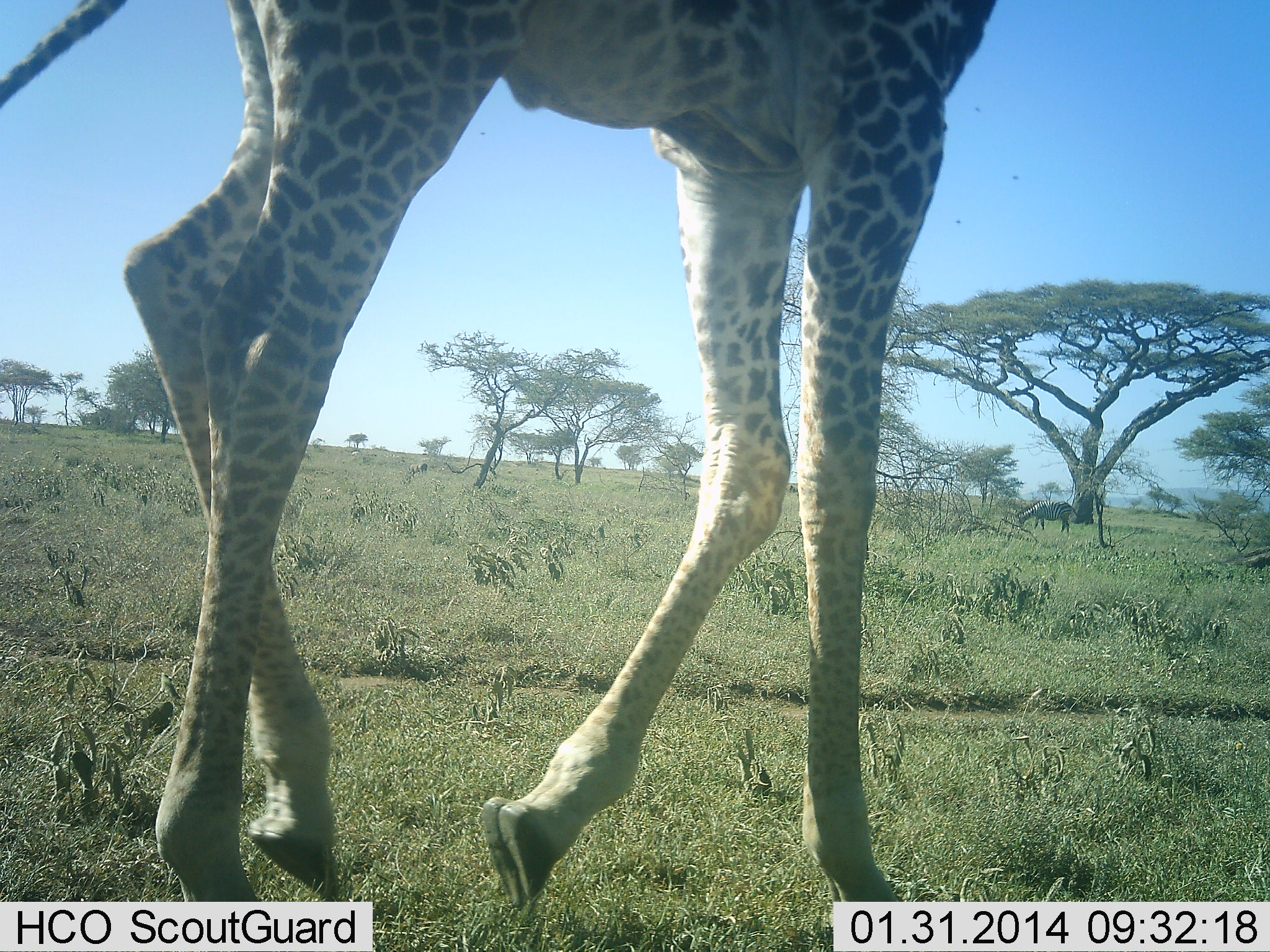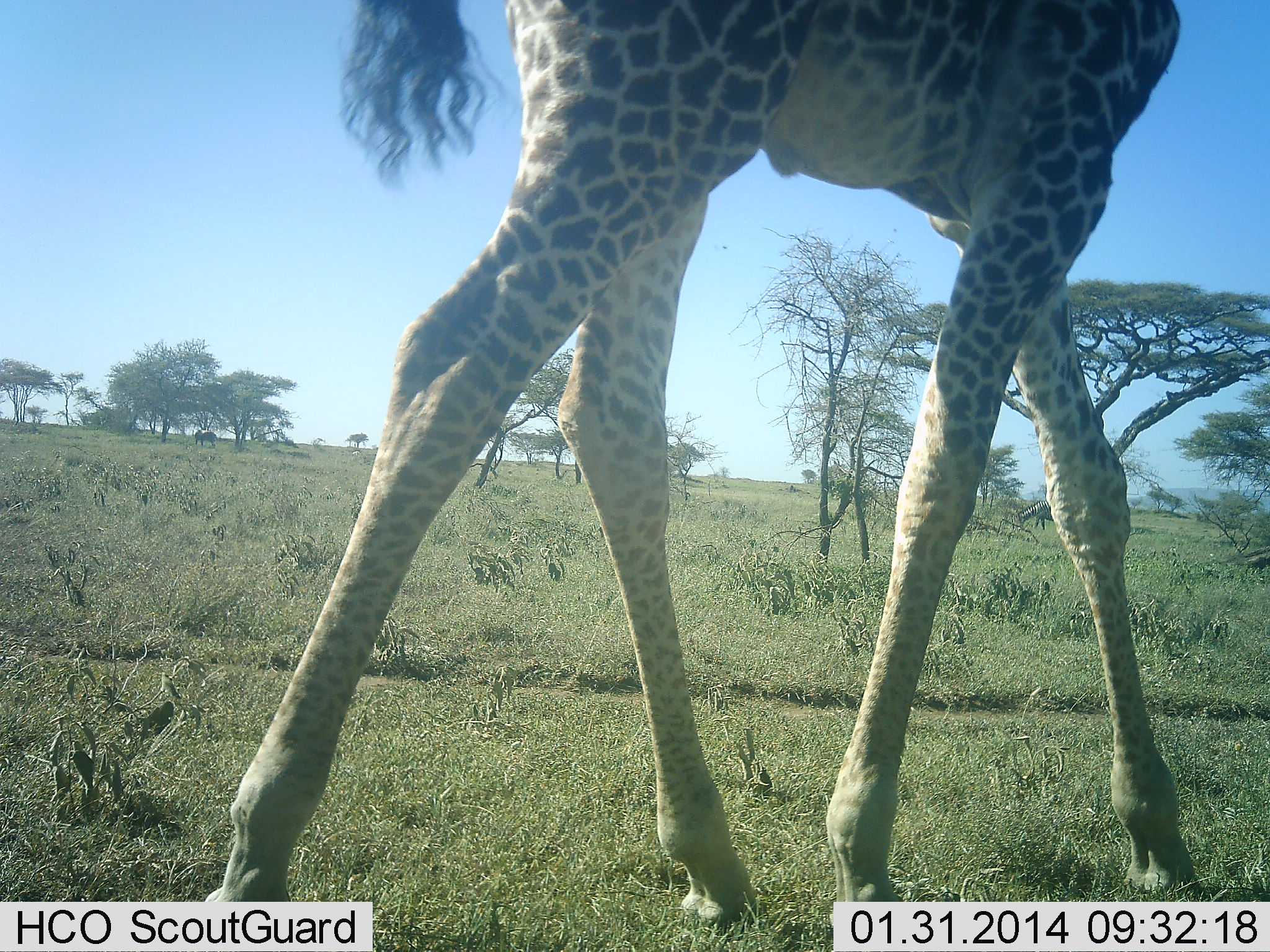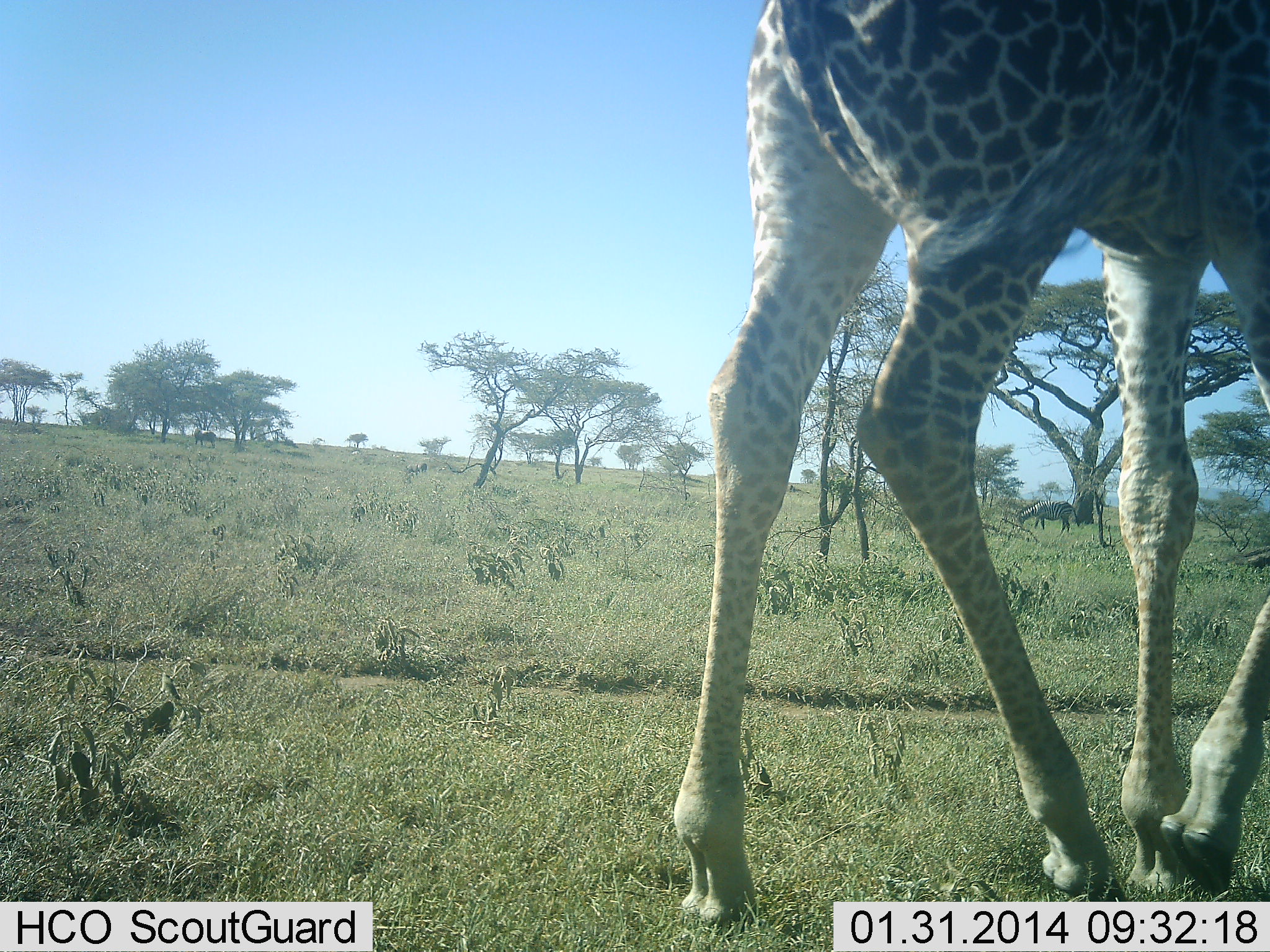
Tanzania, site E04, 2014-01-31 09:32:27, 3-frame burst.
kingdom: Animalia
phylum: Chordata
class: Mammalia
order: Artiodactyla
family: Giraffidae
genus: Giraffa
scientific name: Giraffa camelopardalis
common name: giraffe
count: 1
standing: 7%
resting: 0%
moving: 93%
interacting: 0%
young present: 0%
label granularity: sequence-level